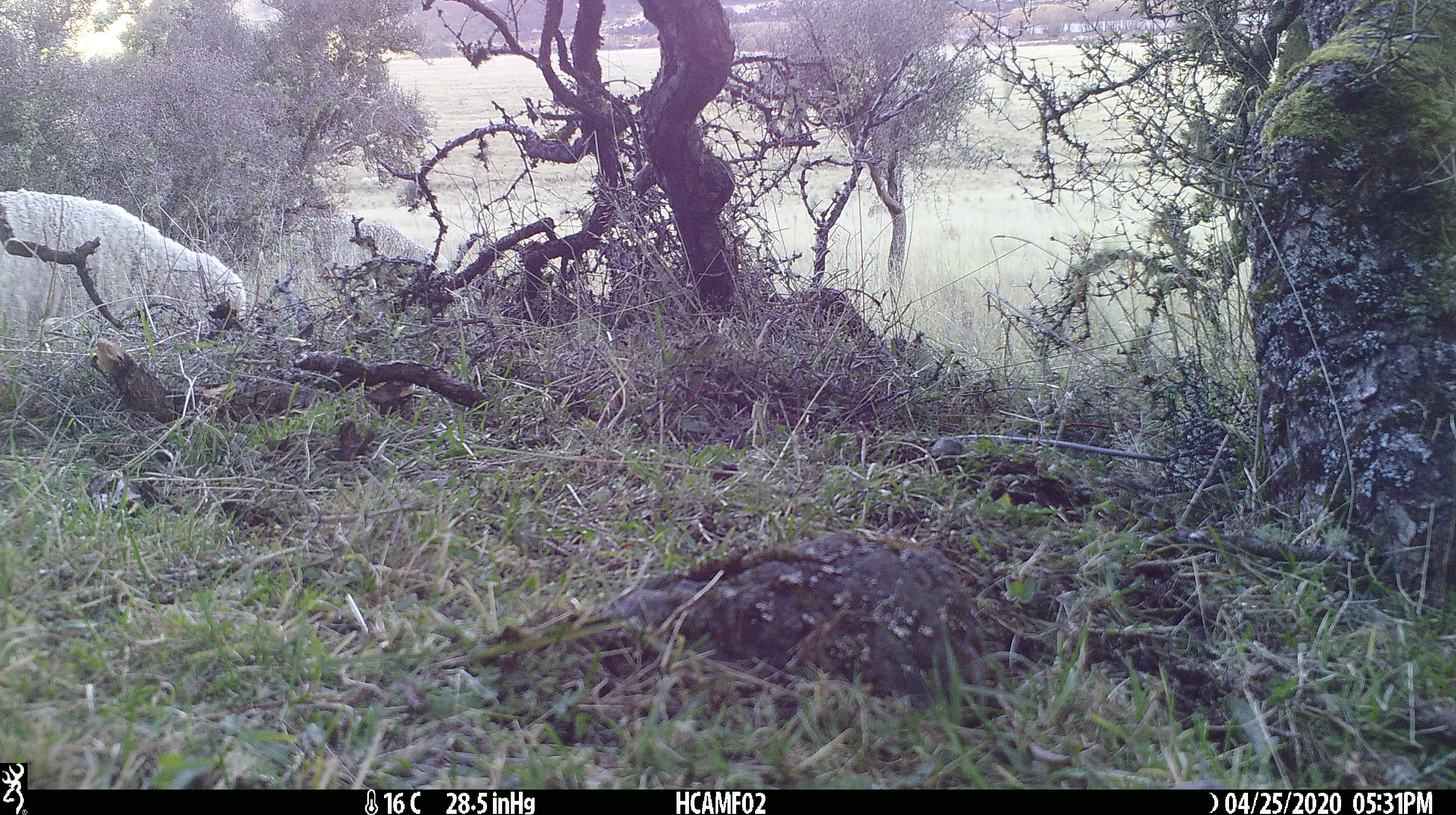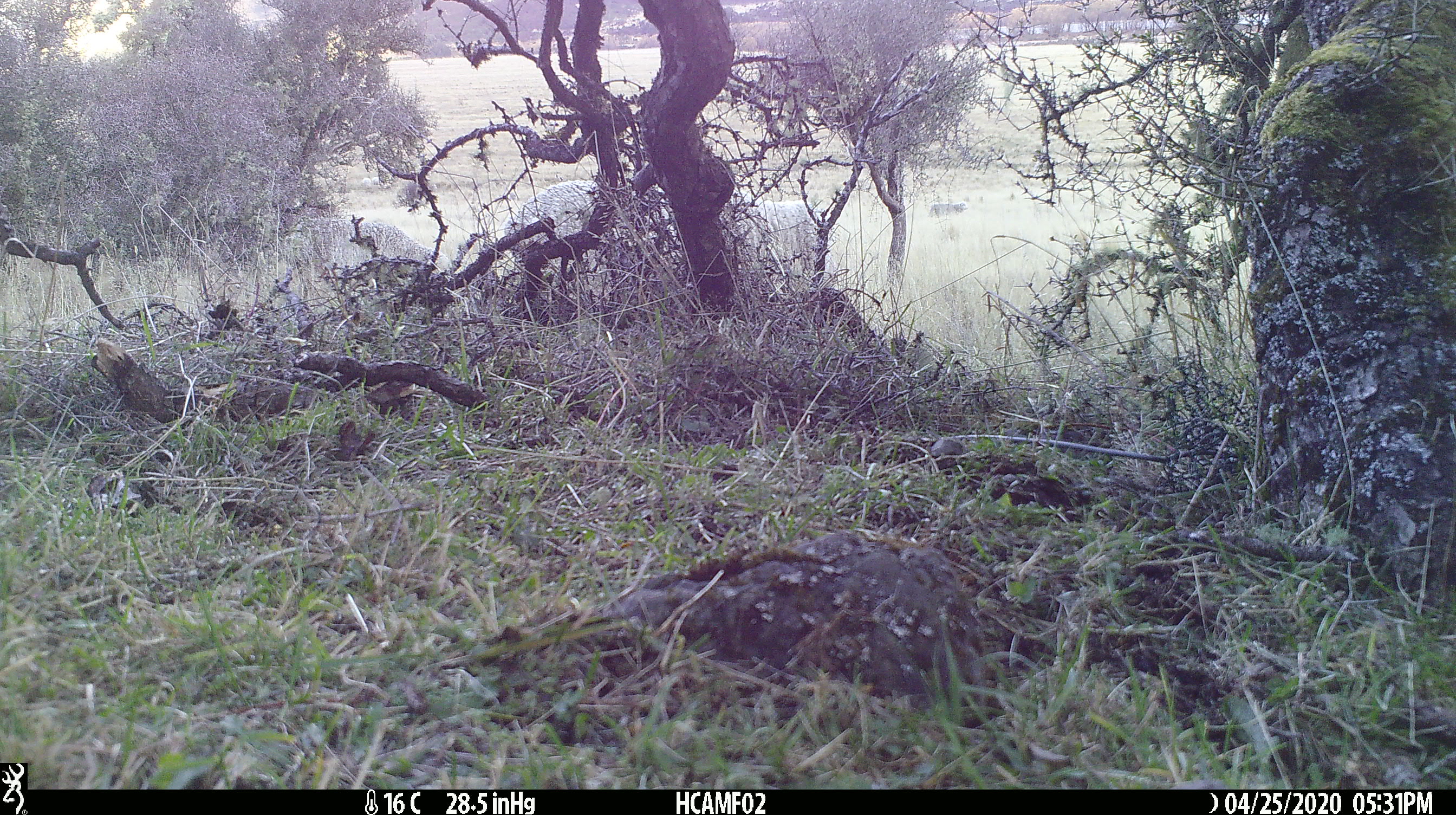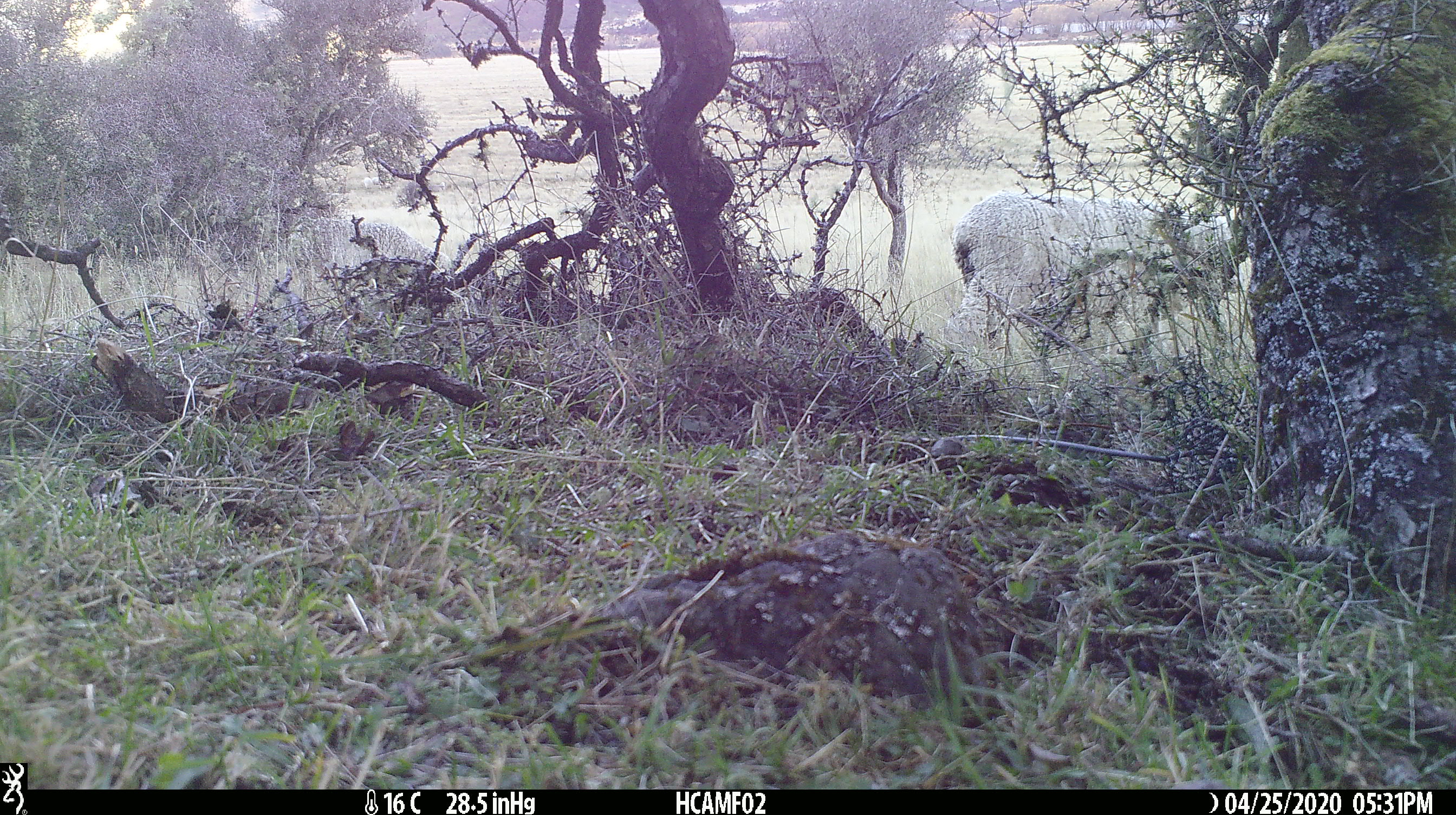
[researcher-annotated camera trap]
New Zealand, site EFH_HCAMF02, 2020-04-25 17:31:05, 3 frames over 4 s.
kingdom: Animalia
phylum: Chordata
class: Mammalia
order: Artiodactyla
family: Bovidae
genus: Ovis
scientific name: Ovis aries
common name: domestic sheep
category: sheep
Sheep (domestic sheep) (Ovis aries).